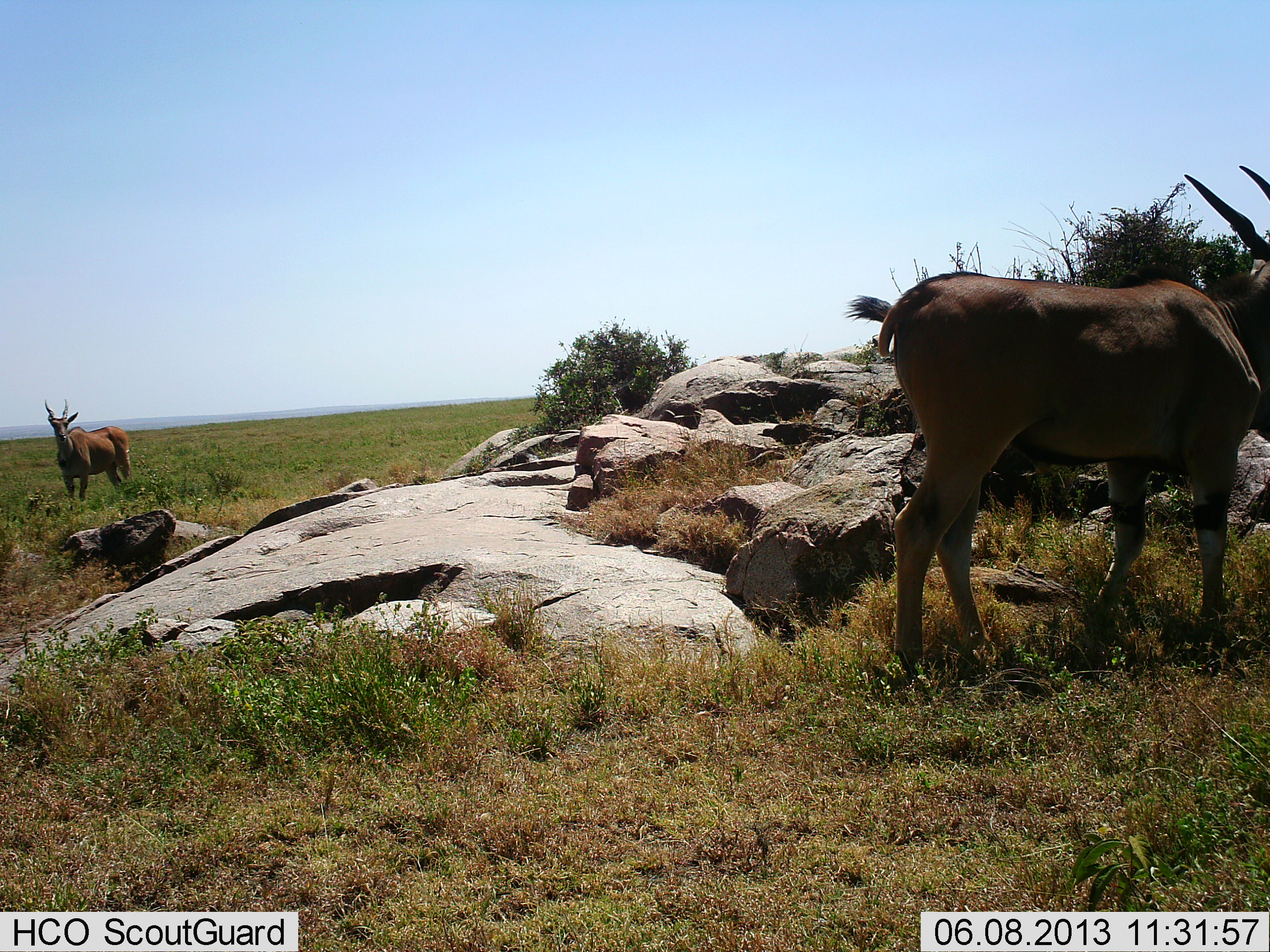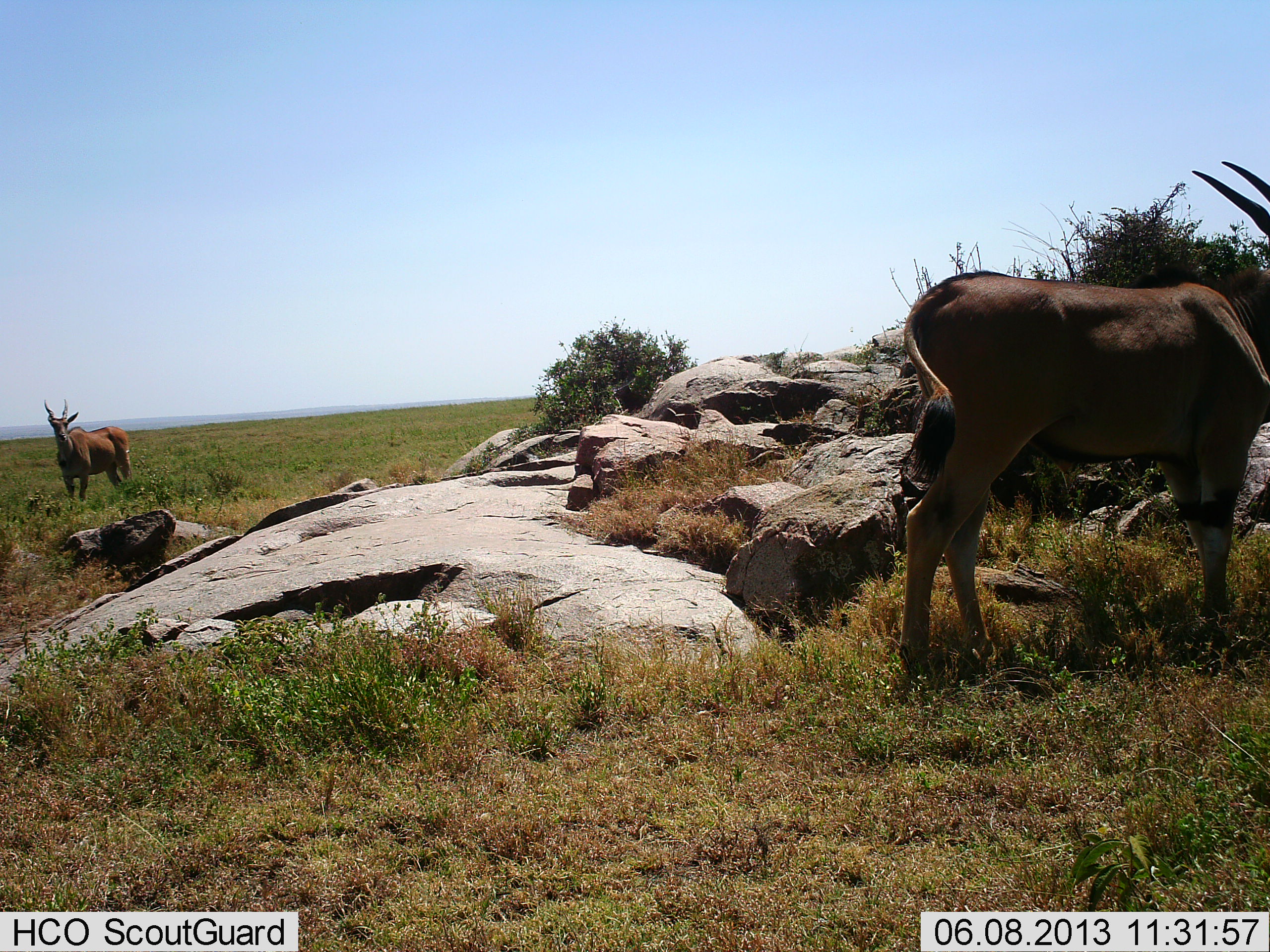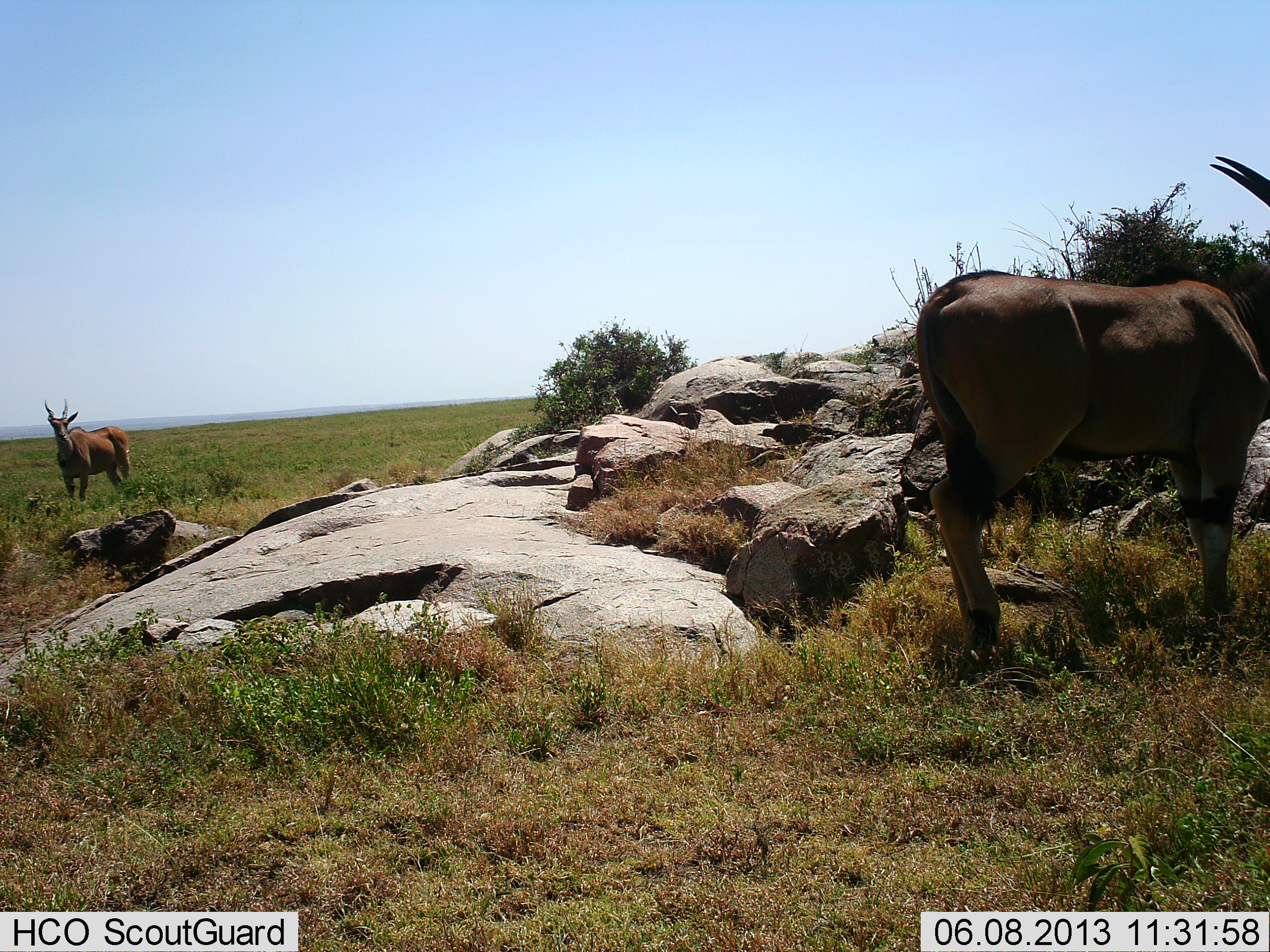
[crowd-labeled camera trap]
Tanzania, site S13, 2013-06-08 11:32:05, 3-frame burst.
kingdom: Animalia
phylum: Chordata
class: Mammalia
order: Artiodactyla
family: Bovidae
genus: Tragelaphus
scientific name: Tragelaphus oryx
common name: eland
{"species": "eland (Tragelaphus oryx)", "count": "2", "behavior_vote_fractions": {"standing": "86%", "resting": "0%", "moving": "29%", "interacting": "0%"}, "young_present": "0%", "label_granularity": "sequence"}